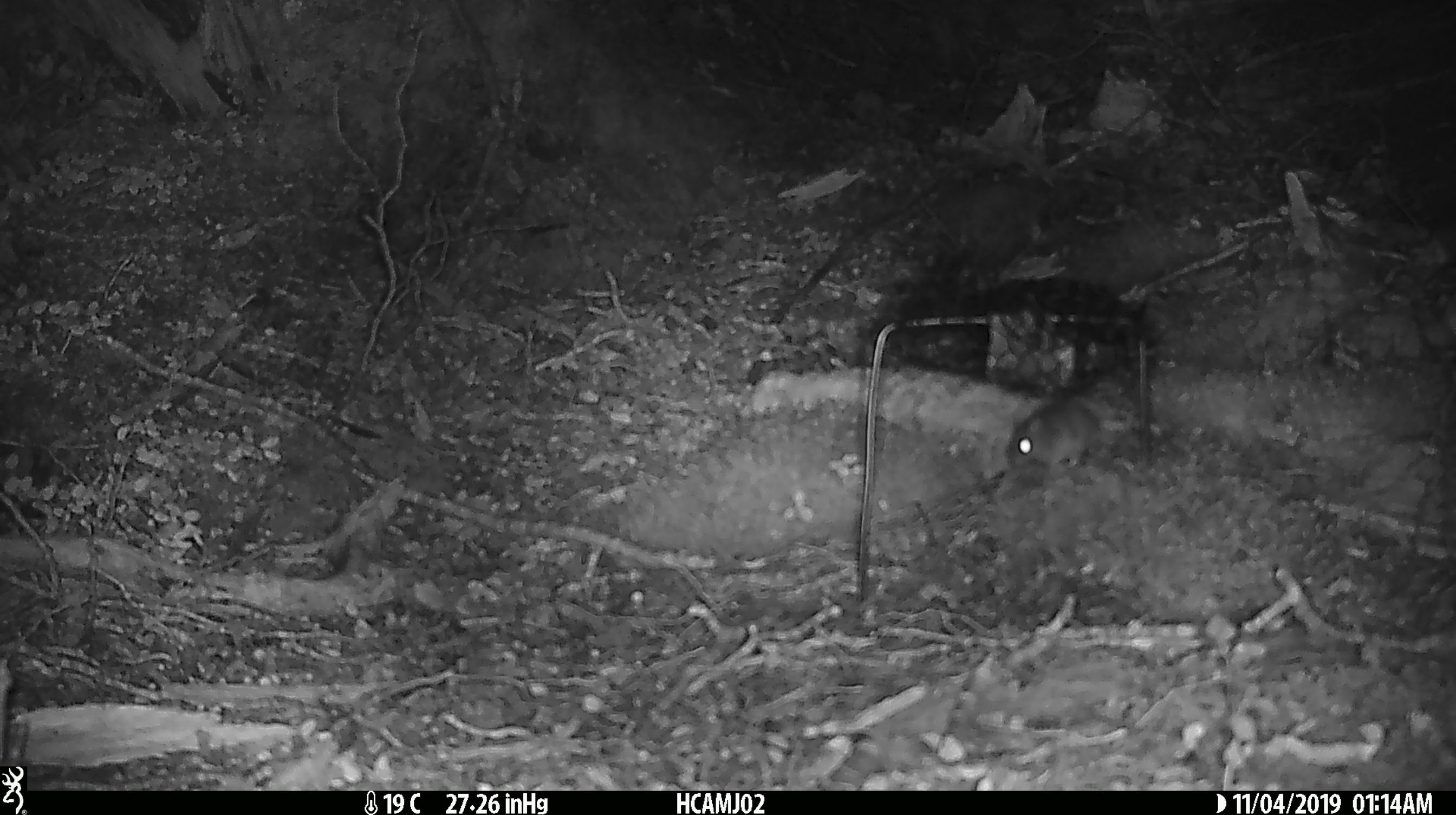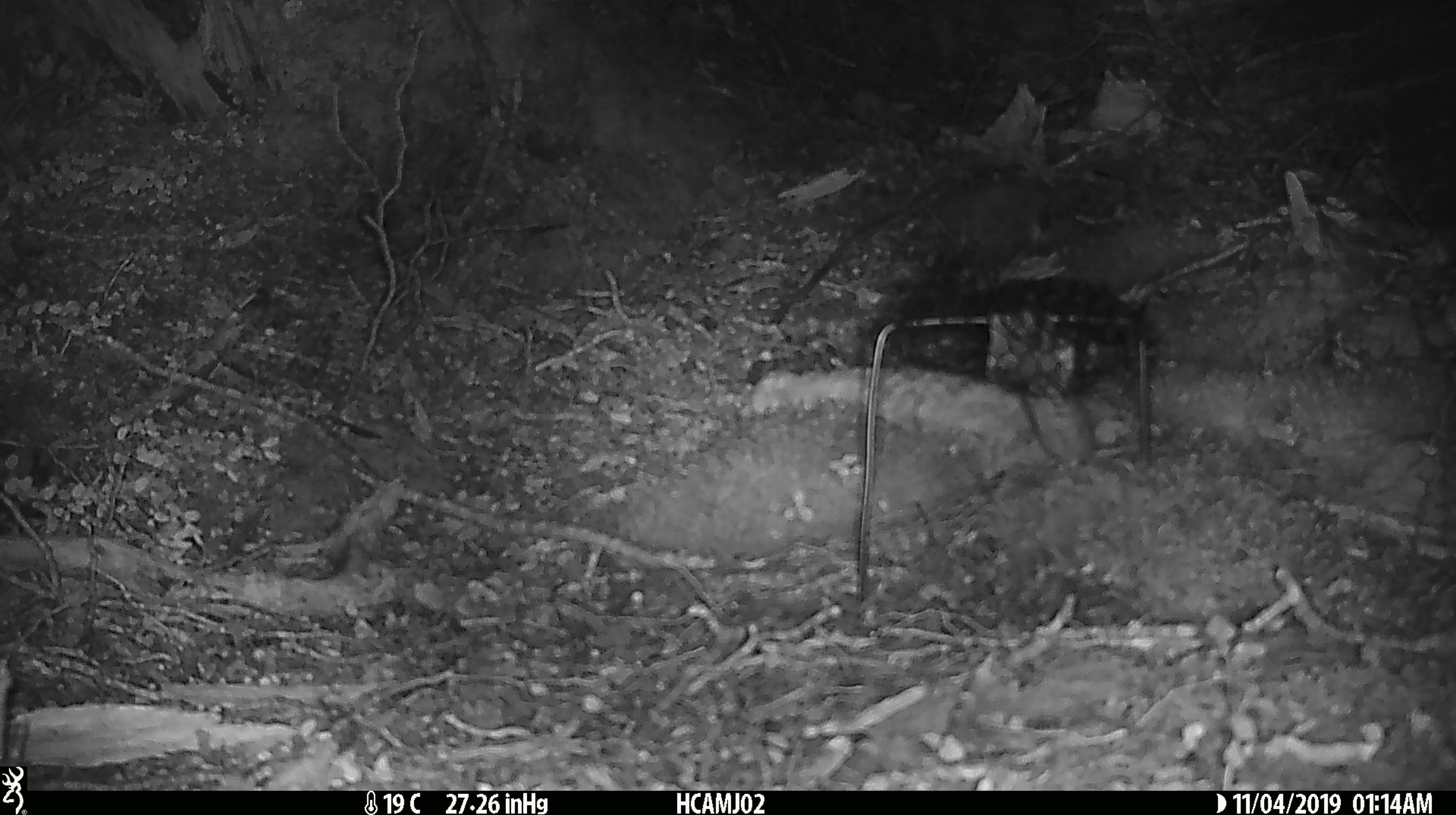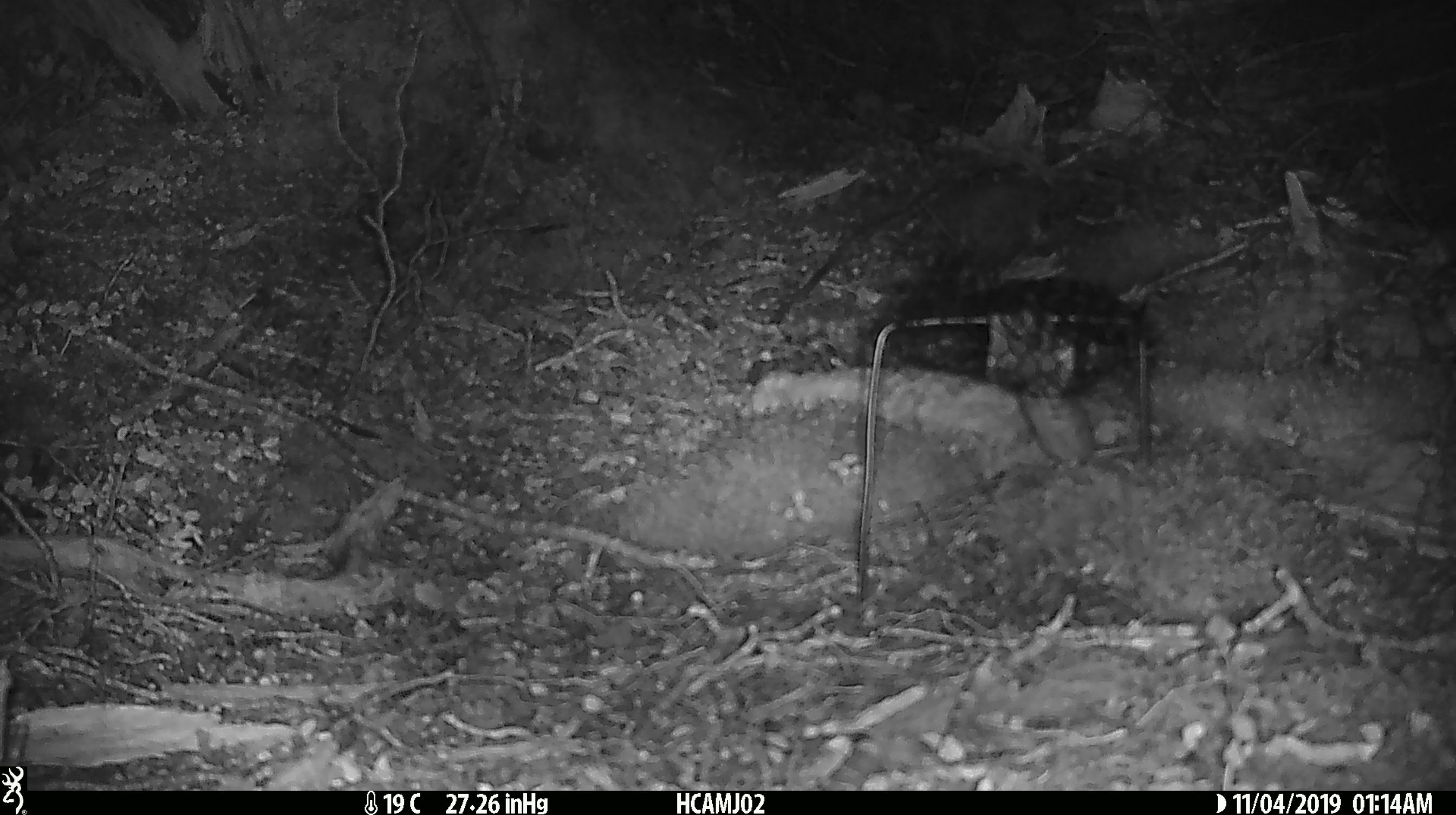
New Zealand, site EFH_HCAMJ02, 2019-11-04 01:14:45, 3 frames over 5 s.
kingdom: Animalia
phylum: Chordata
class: Mammalia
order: Rodentia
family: Muridae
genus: Mus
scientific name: Mus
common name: mouse